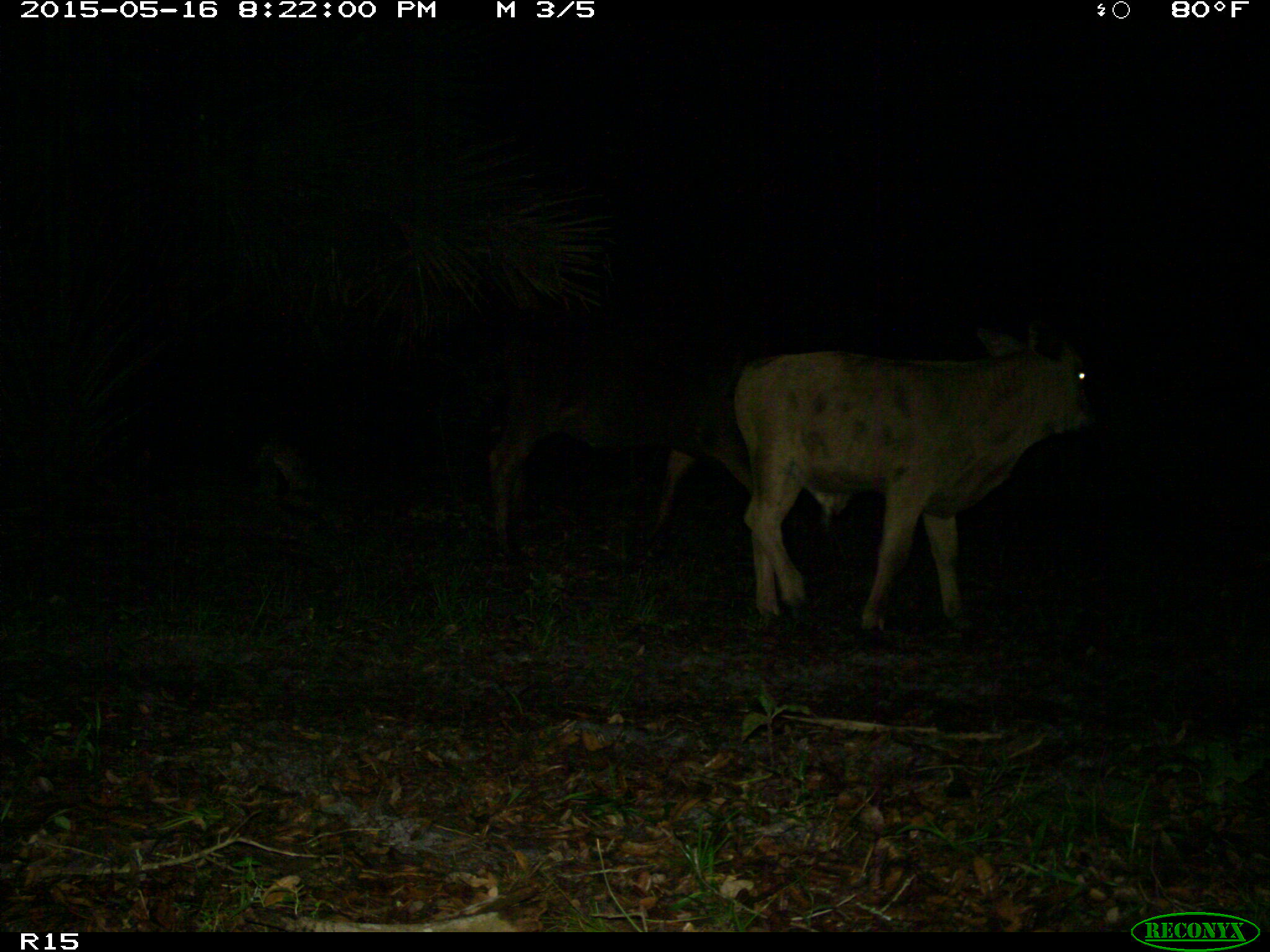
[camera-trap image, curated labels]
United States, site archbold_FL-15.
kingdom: Animalia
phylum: Chordata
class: Mammalia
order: Artiodactyla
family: Bovidae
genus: Bos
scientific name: Bos taurus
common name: domestic cow